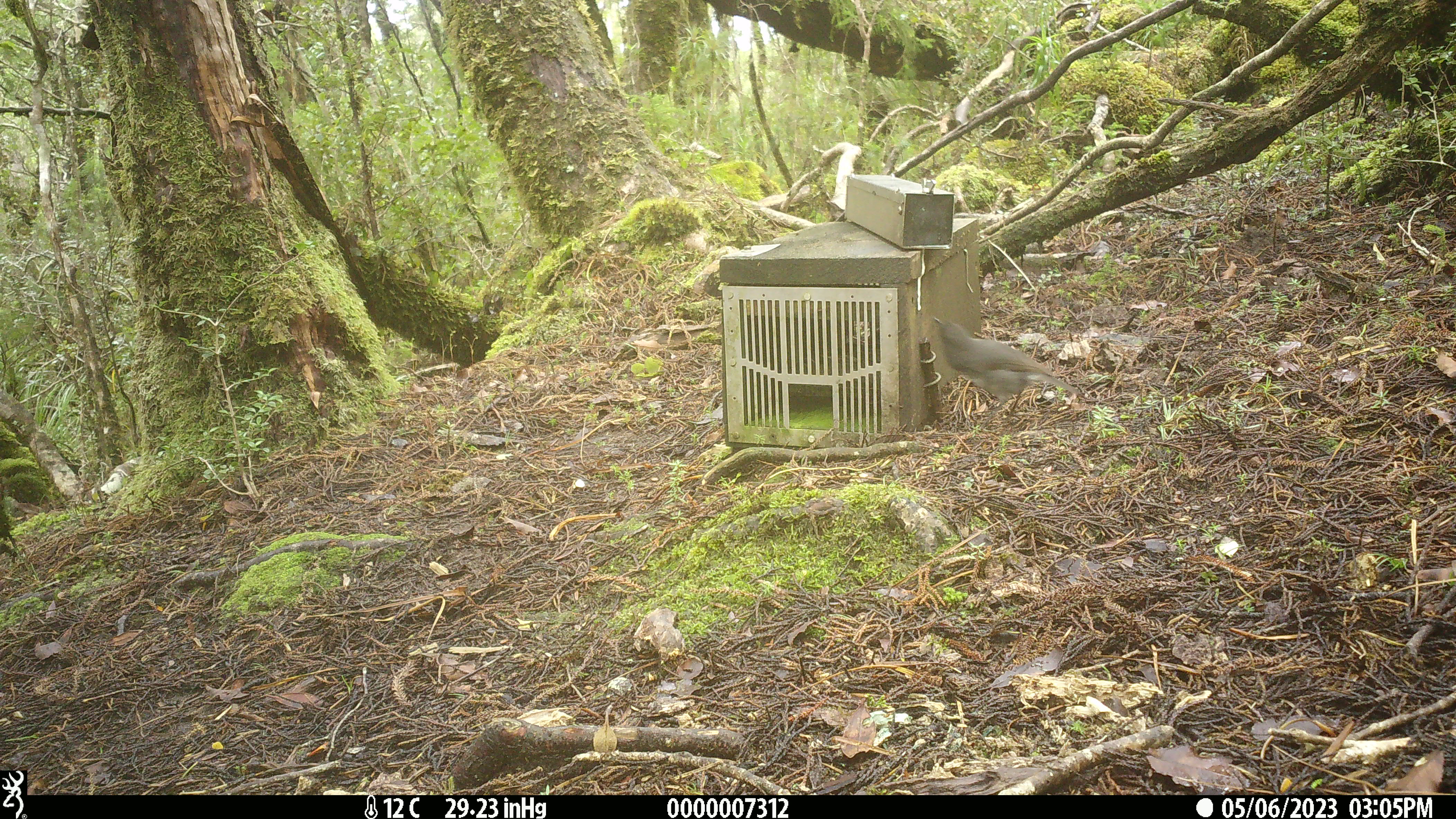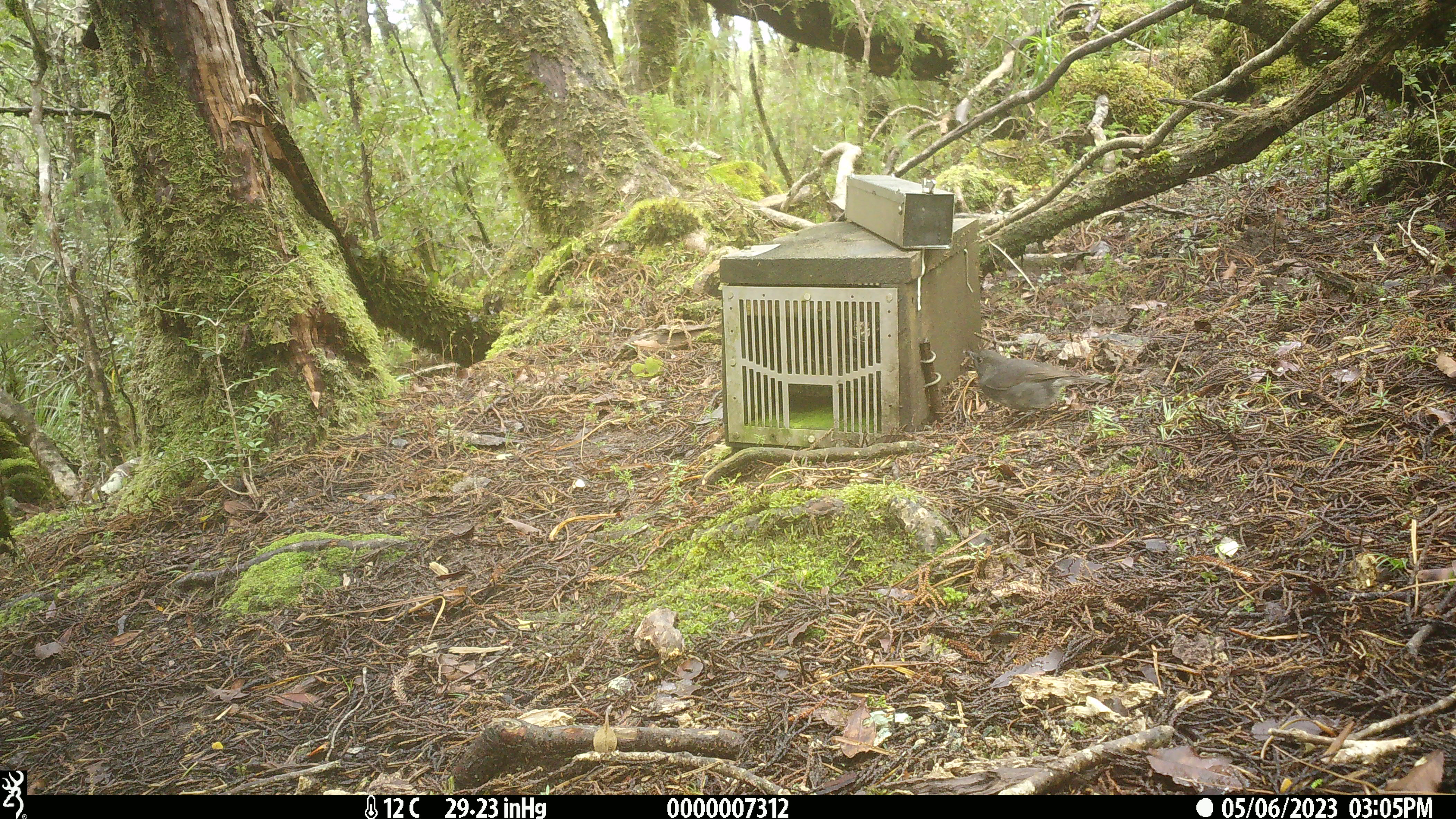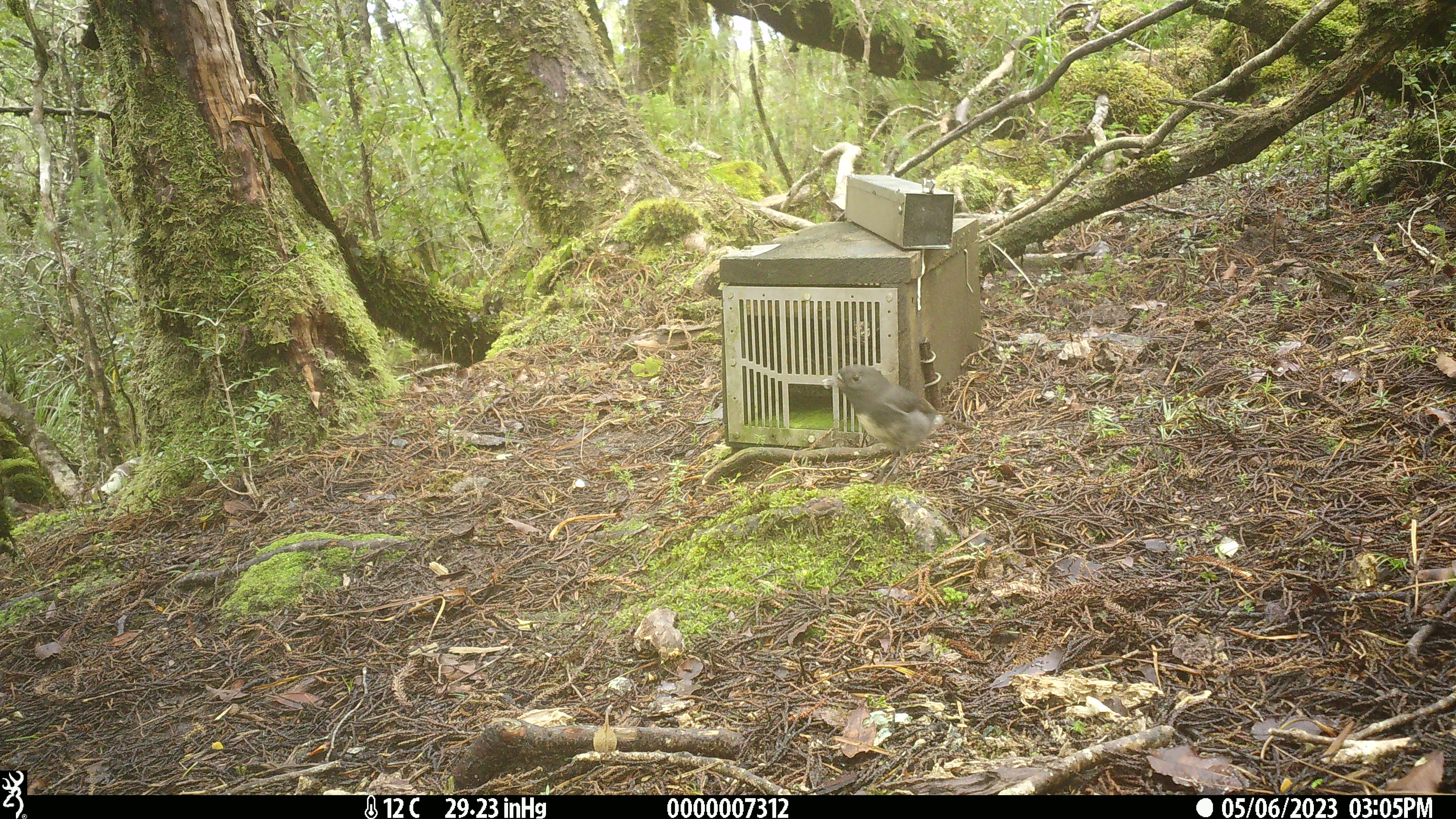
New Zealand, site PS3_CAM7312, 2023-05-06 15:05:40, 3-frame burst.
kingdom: Animalia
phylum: Chordata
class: Aves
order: Passeriformes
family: Petroicidae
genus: Petroica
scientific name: Petroica australis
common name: new zealand robin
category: robin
Robin (new zealand robin) (Petroica australis).